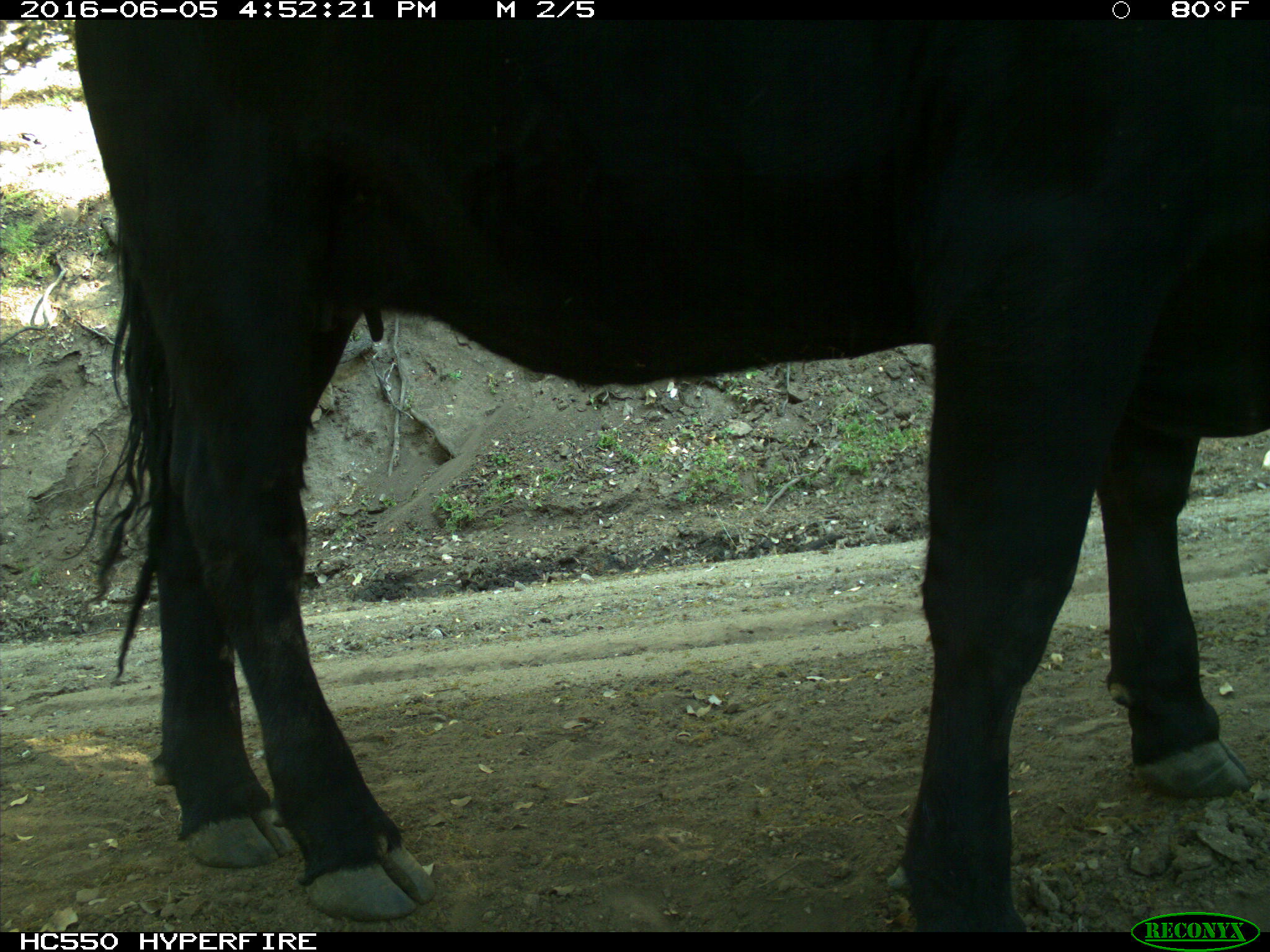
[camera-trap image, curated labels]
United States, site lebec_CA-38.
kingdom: Animalia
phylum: Chordata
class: Mammalia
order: Artiodactyla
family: Bovidae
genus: Bos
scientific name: Bos taurus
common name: domestic cow